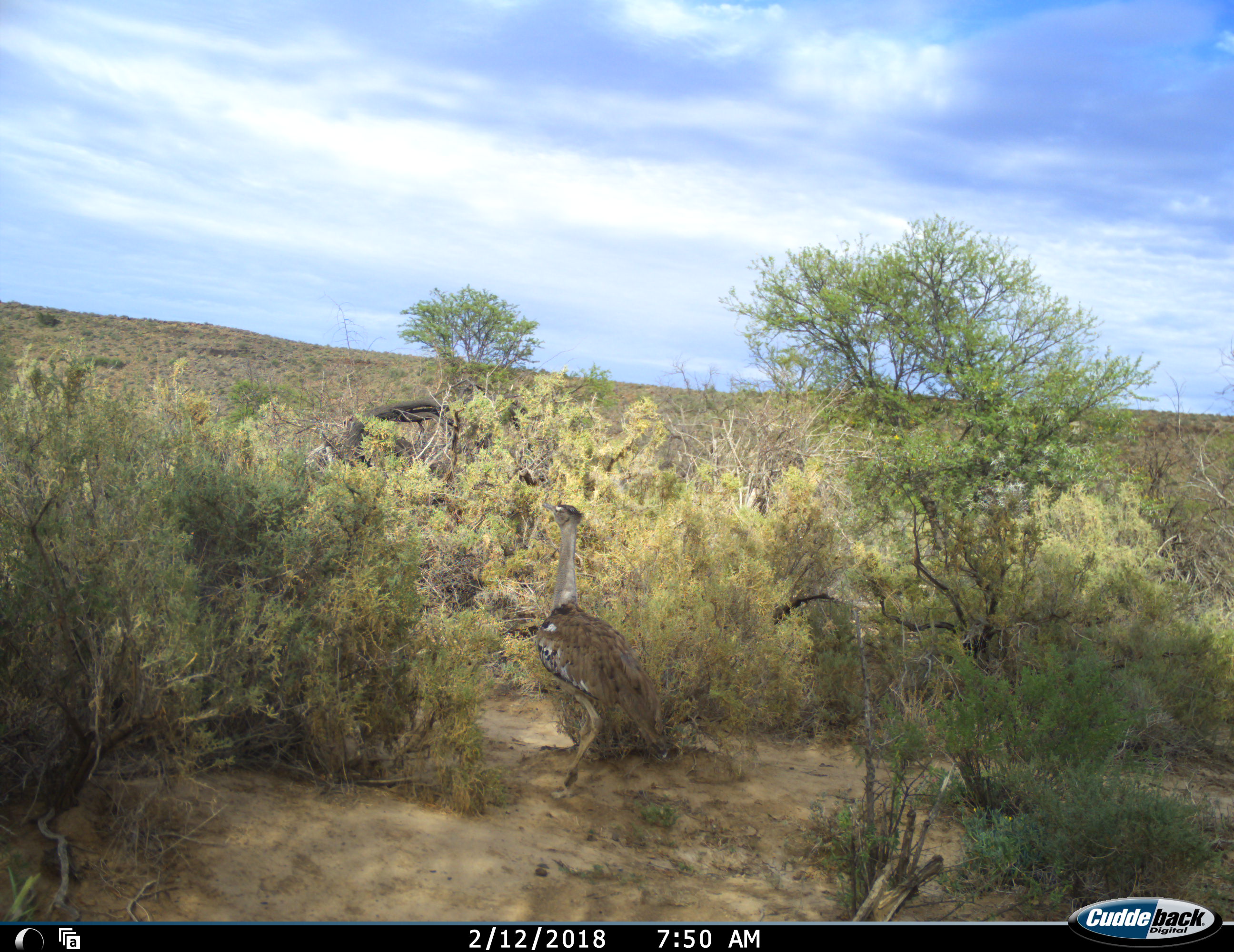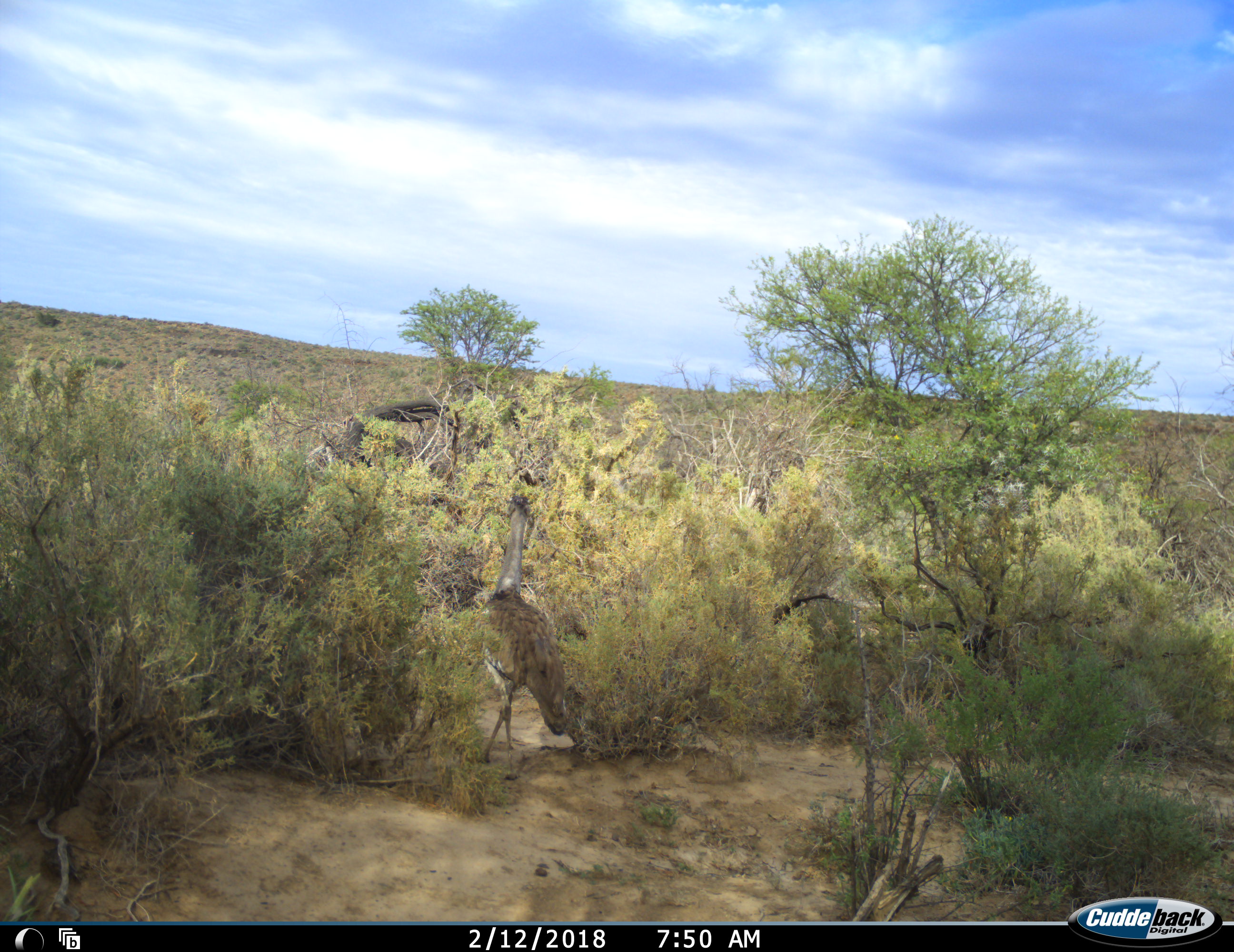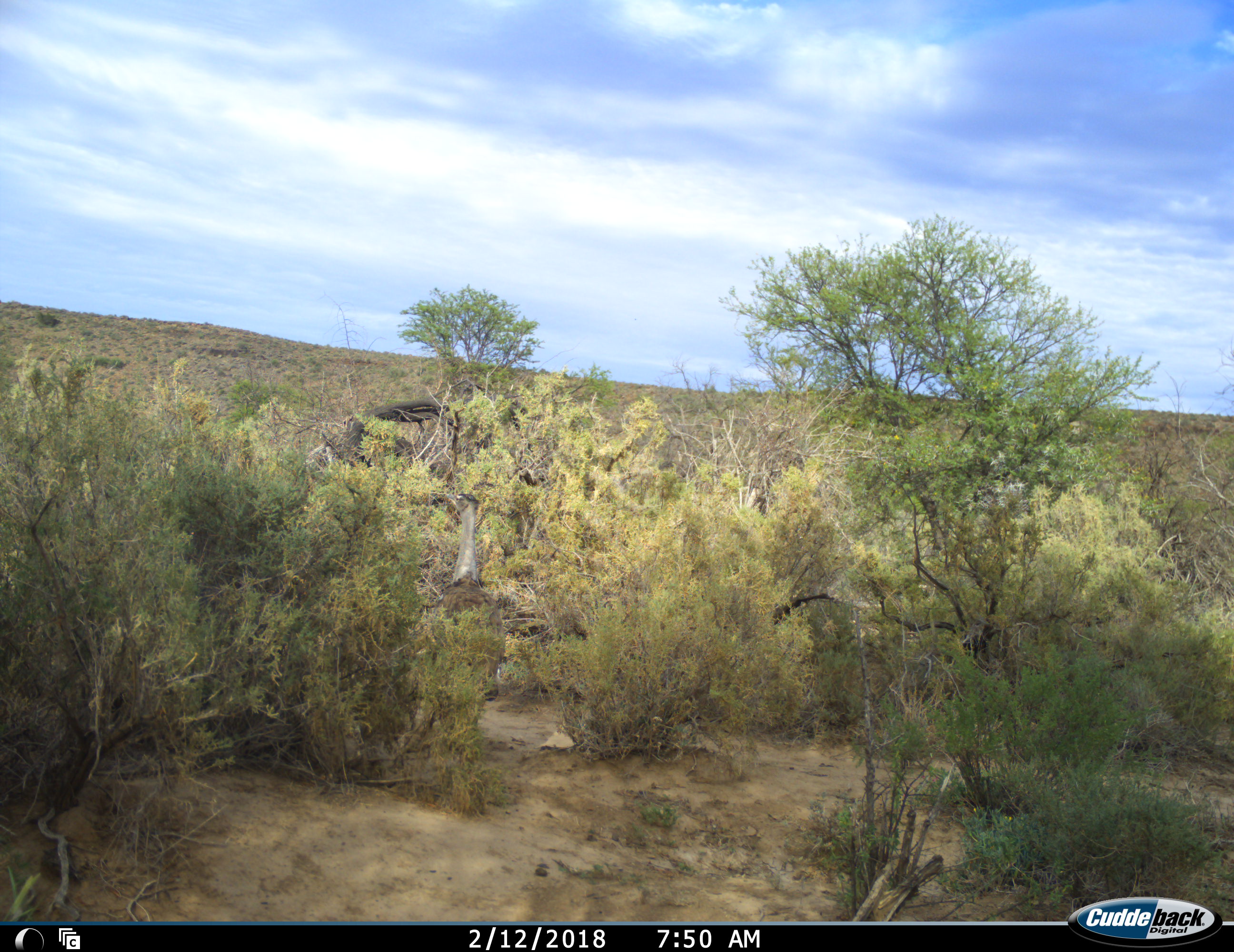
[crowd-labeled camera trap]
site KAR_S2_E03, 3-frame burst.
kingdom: Animalia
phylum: Chordata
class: Aves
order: Otidiformes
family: Otididae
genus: Ardeotis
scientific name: Ardeotis kori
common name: kori bustard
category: bustardkori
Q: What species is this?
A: Bustardkori (kori bustard) (Ardeotis kori).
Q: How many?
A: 1.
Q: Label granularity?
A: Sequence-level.